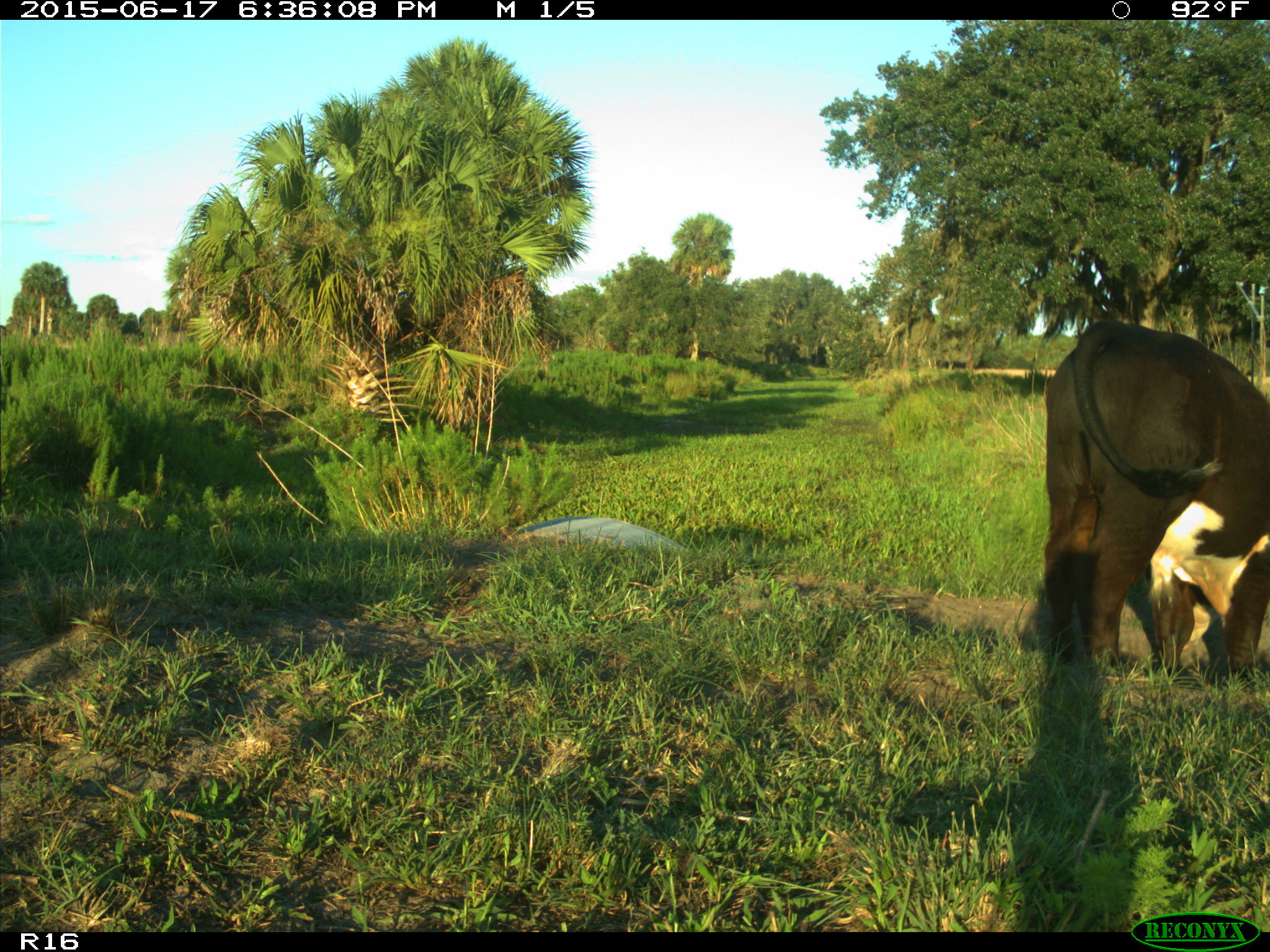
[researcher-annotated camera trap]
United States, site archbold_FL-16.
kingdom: Animalia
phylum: Chordata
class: Mammalia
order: Artiodactyla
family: Bovidae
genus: Bos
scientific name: Bos taurus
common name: domestic cow